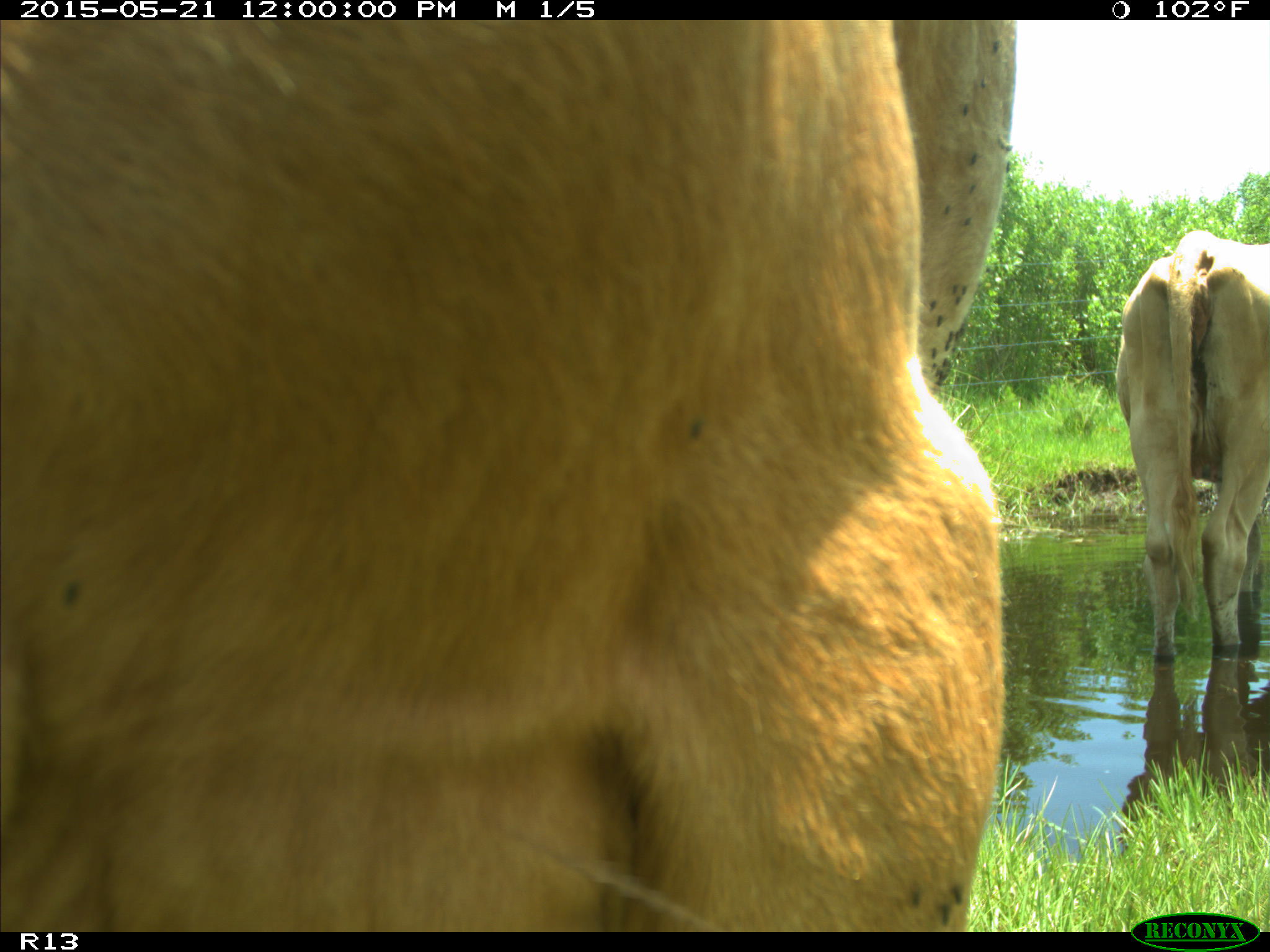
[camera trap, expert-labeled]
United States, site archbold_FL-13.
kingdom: Animalia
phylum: Chordata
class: Mammalia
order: Artiodactyla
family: Bovidae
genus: Bos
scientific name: Bos taurus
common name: domestic cow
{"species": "Bos taurus (domestic cow)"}